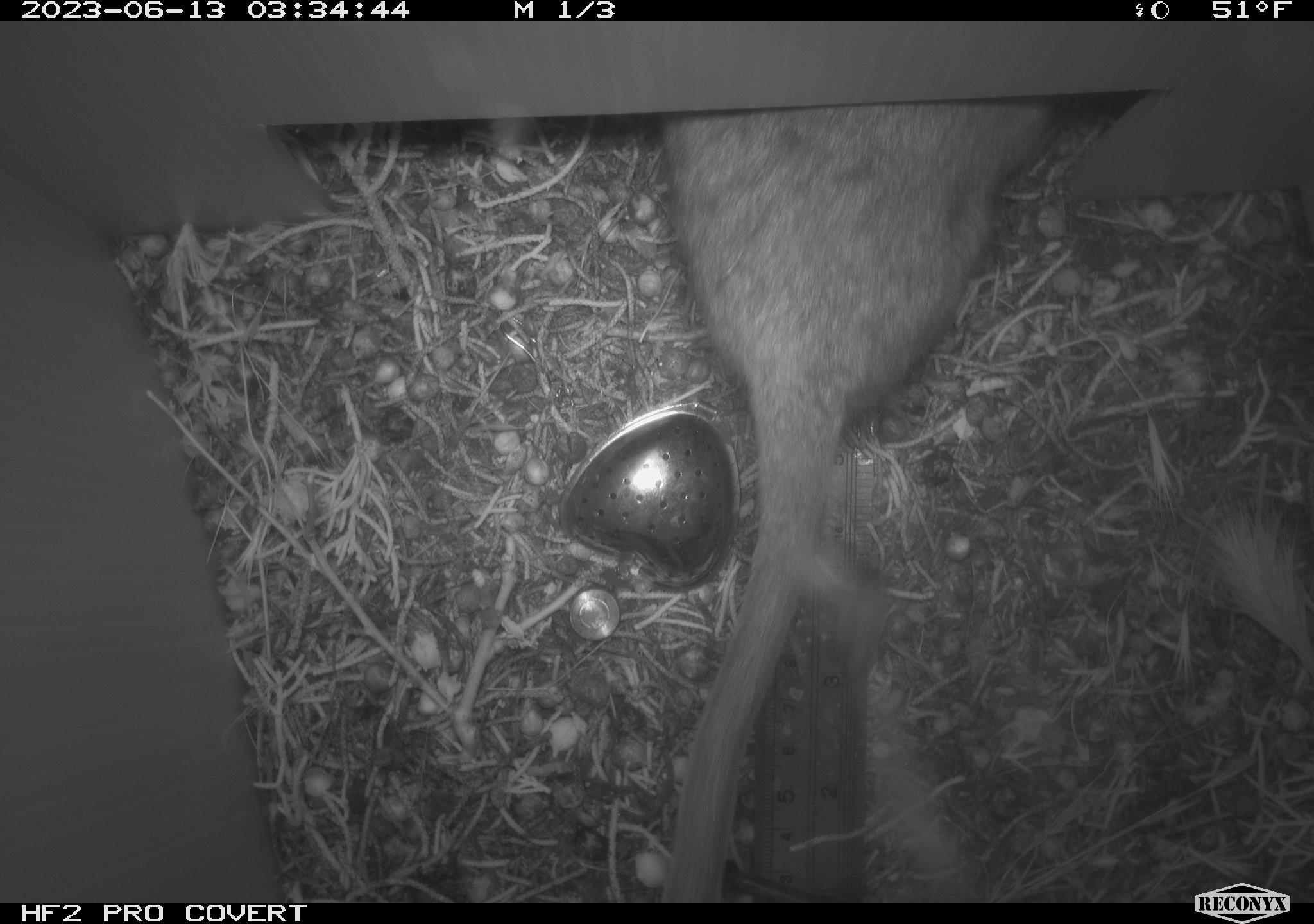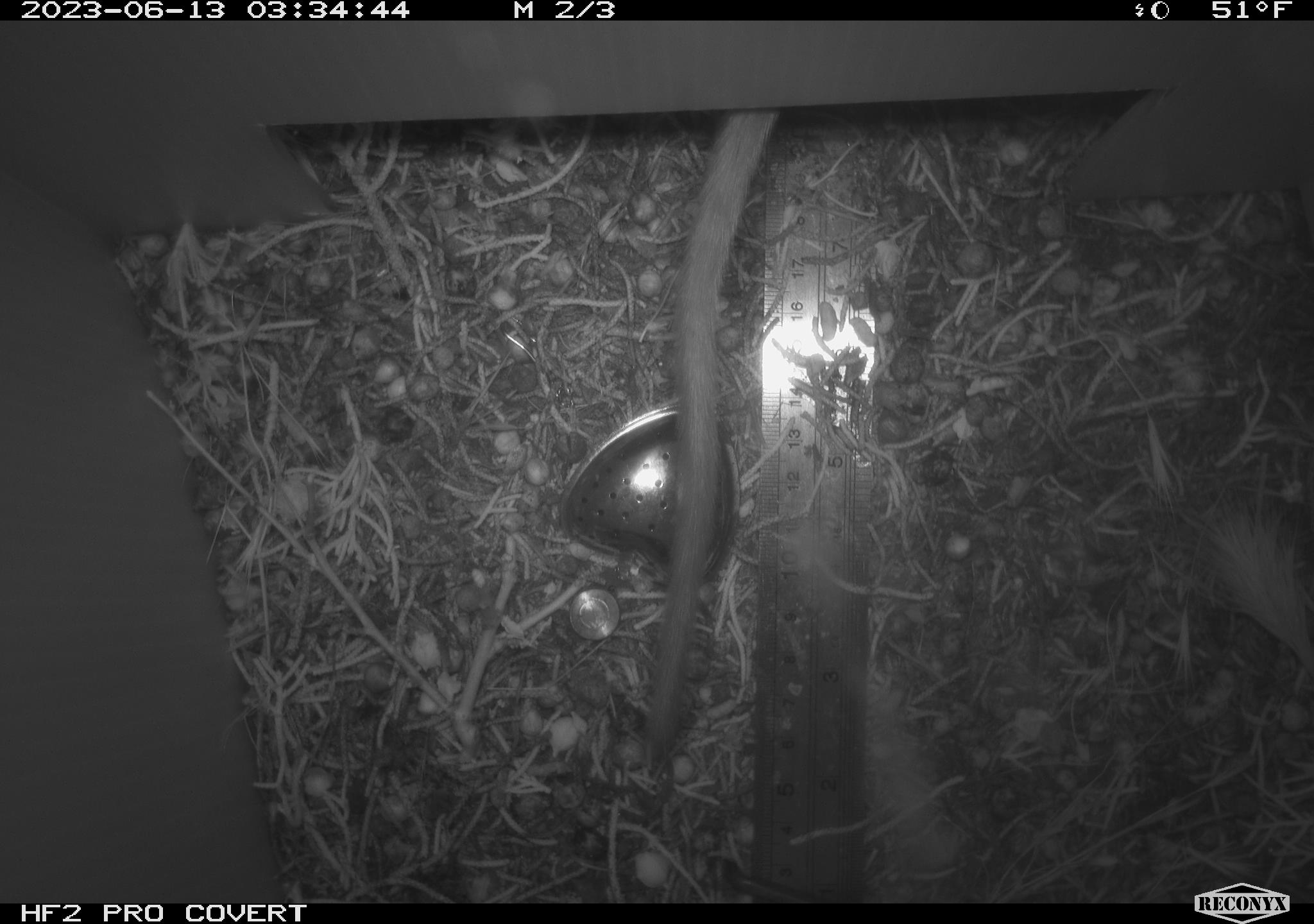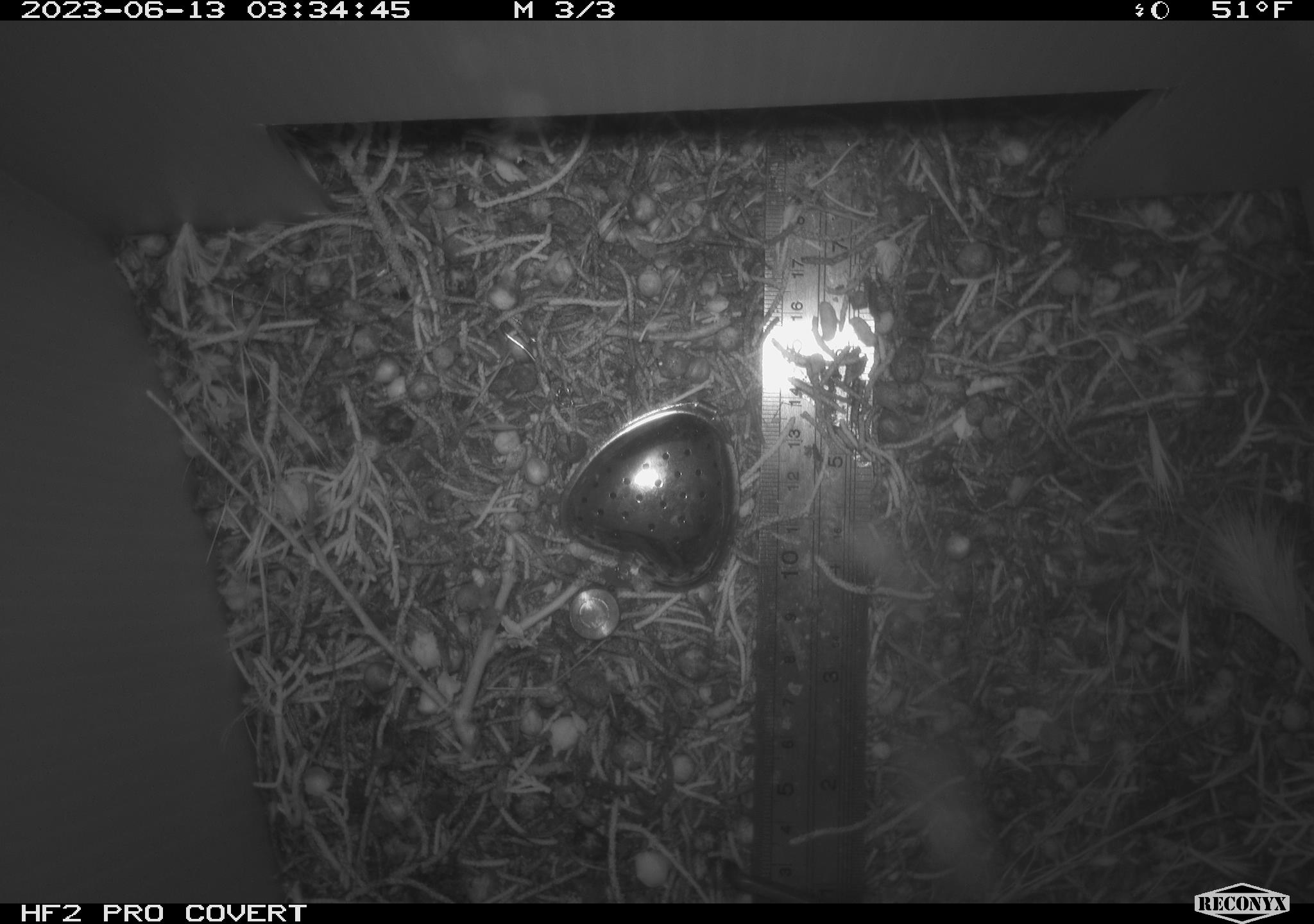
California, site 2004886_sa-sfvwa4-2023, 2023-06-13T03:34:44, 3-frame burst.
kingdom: Animalia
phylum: Chordata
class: Mammalia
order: Rodentia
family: Cricetidae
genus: Neotoma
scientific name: Neotoma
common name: pack rat or woodrat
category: neotoma species